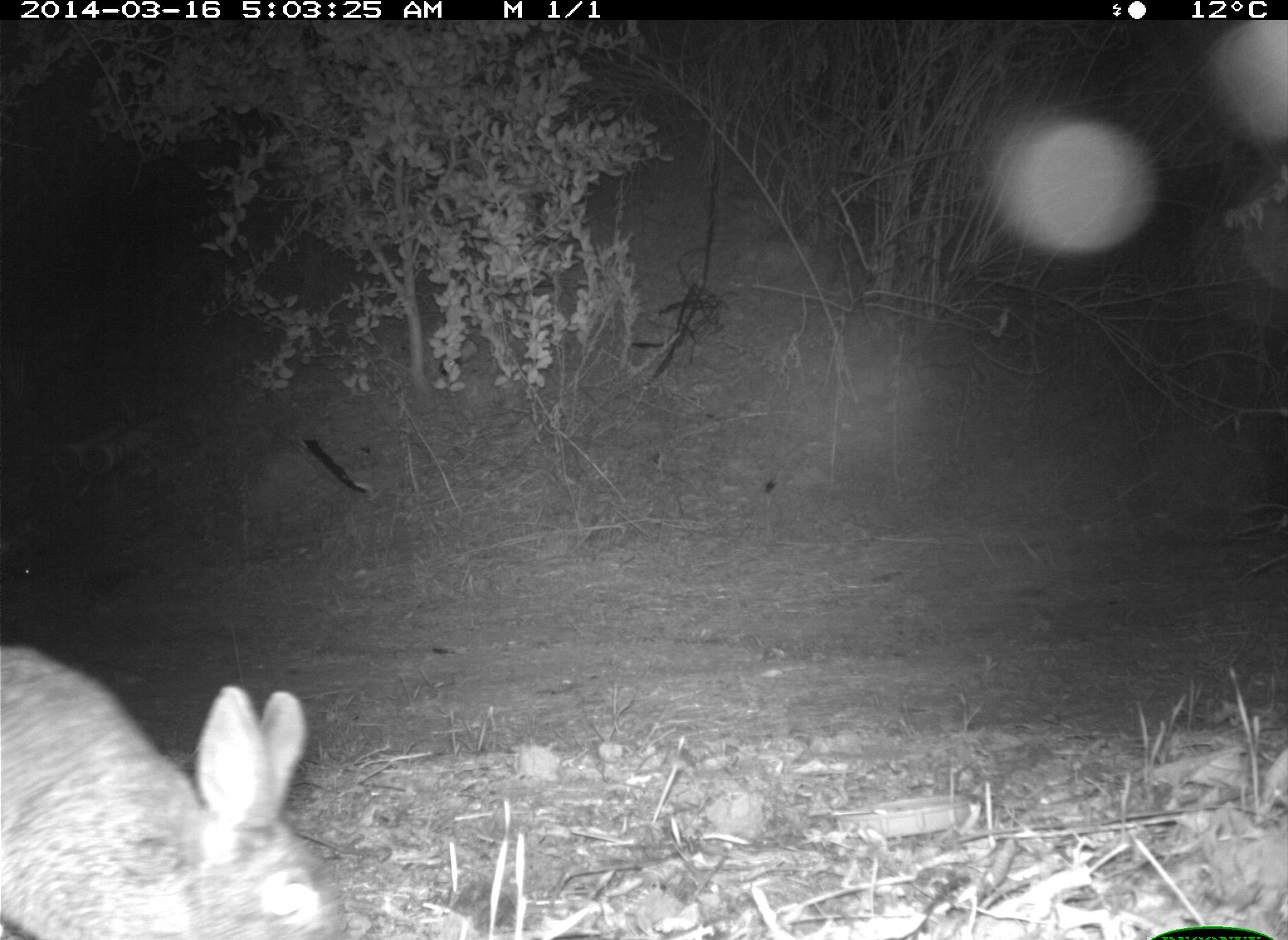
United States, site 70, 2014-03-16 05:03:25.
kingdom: Animalia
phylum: Chordata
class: Mammalia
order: Lagomorpha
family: Leporidae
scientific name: Leporidae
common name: rabbits and hares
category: rabbit